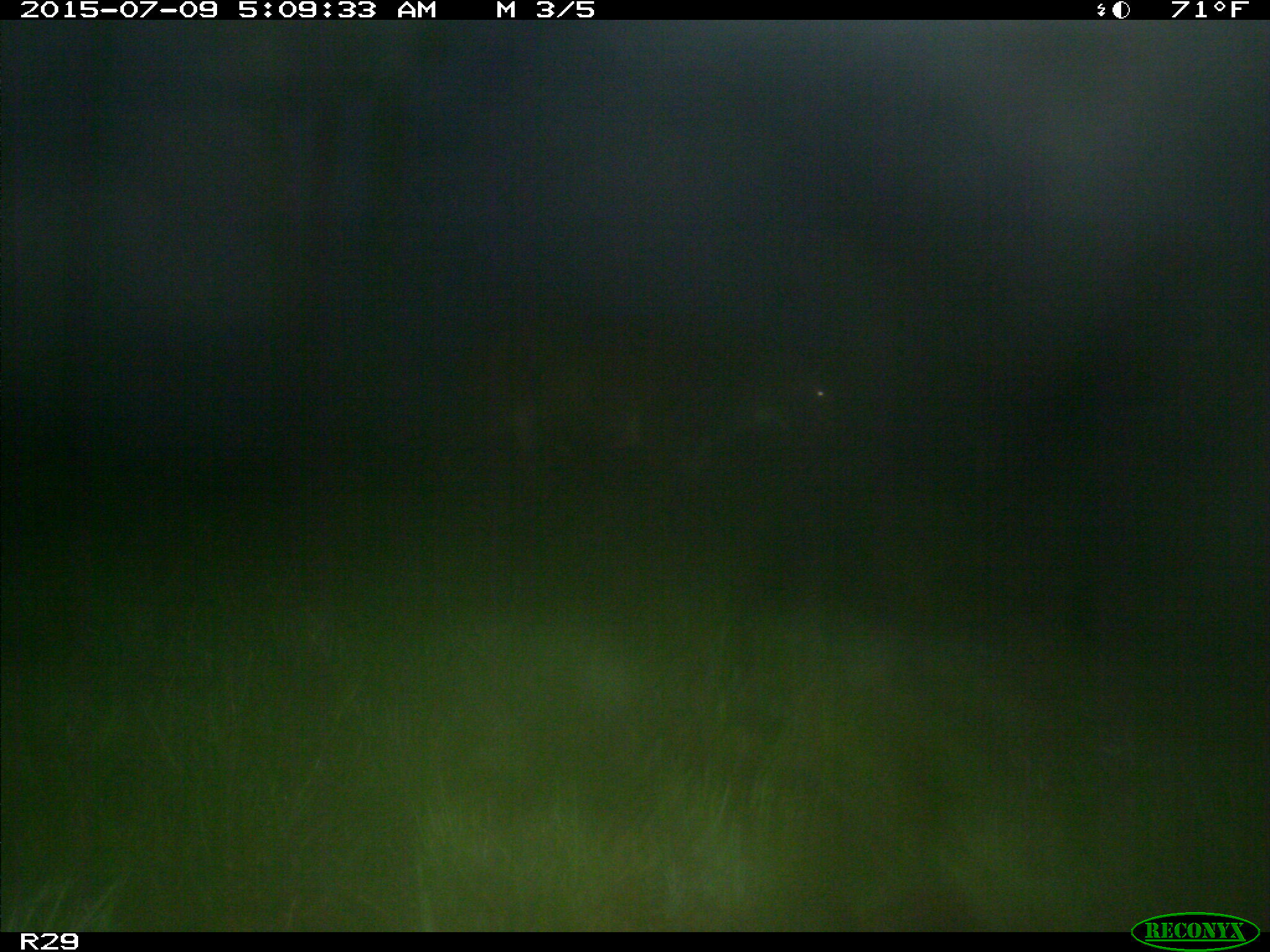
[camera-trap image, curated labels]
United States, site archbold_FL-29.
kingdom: Animalia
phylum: Chordata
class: Mammalia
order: Artiodactyla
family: Bovidae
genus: Bos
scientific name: Bos taurus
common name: domestic cow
Bos taurus (domestic cow).